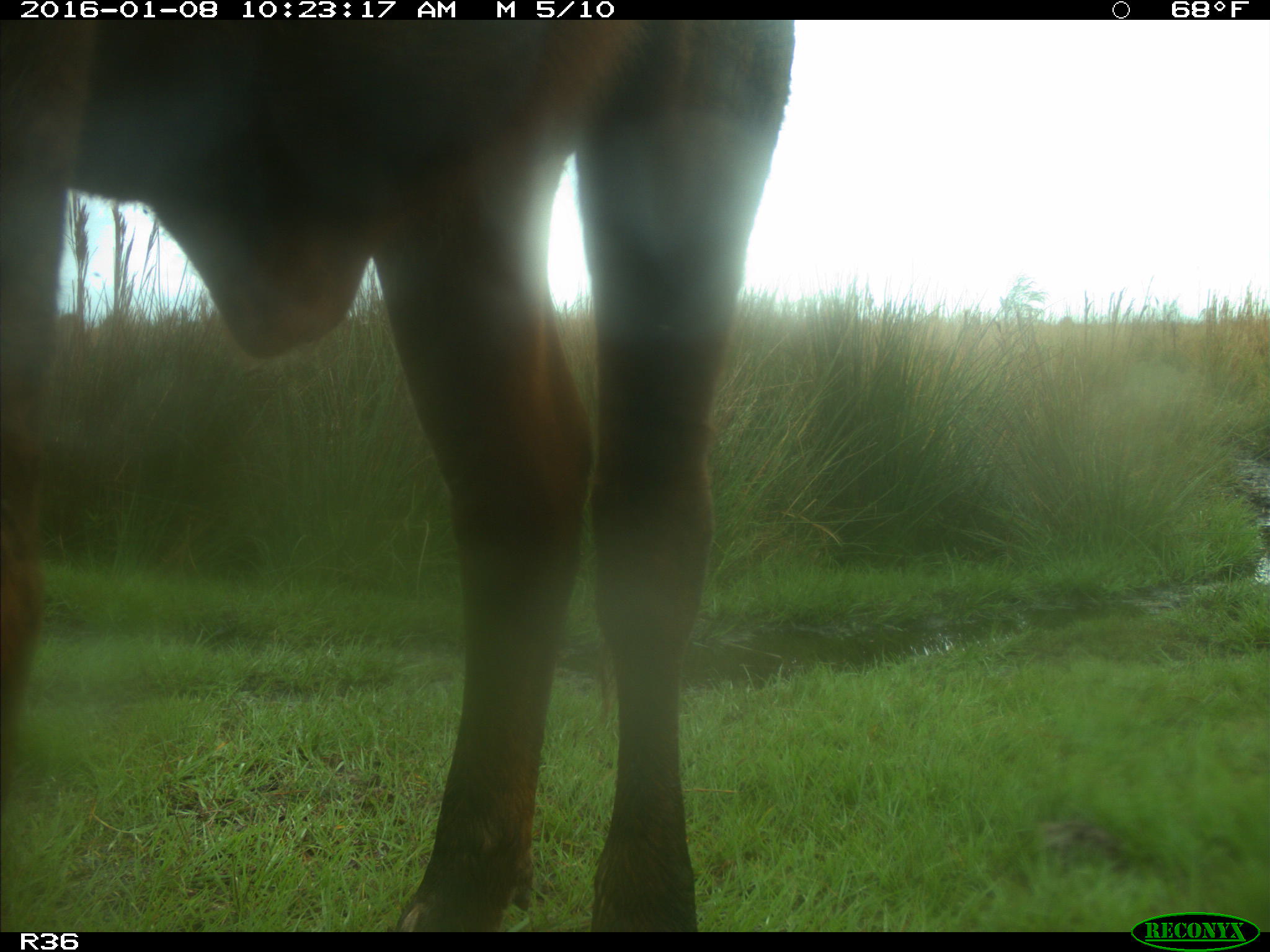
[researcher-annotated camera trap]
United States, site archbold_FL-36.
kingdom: Animalia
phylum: Chordata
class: Mammalia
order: Artiodactyla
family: Bovidae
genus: Bos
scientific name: Bos taurus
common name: domestic cow